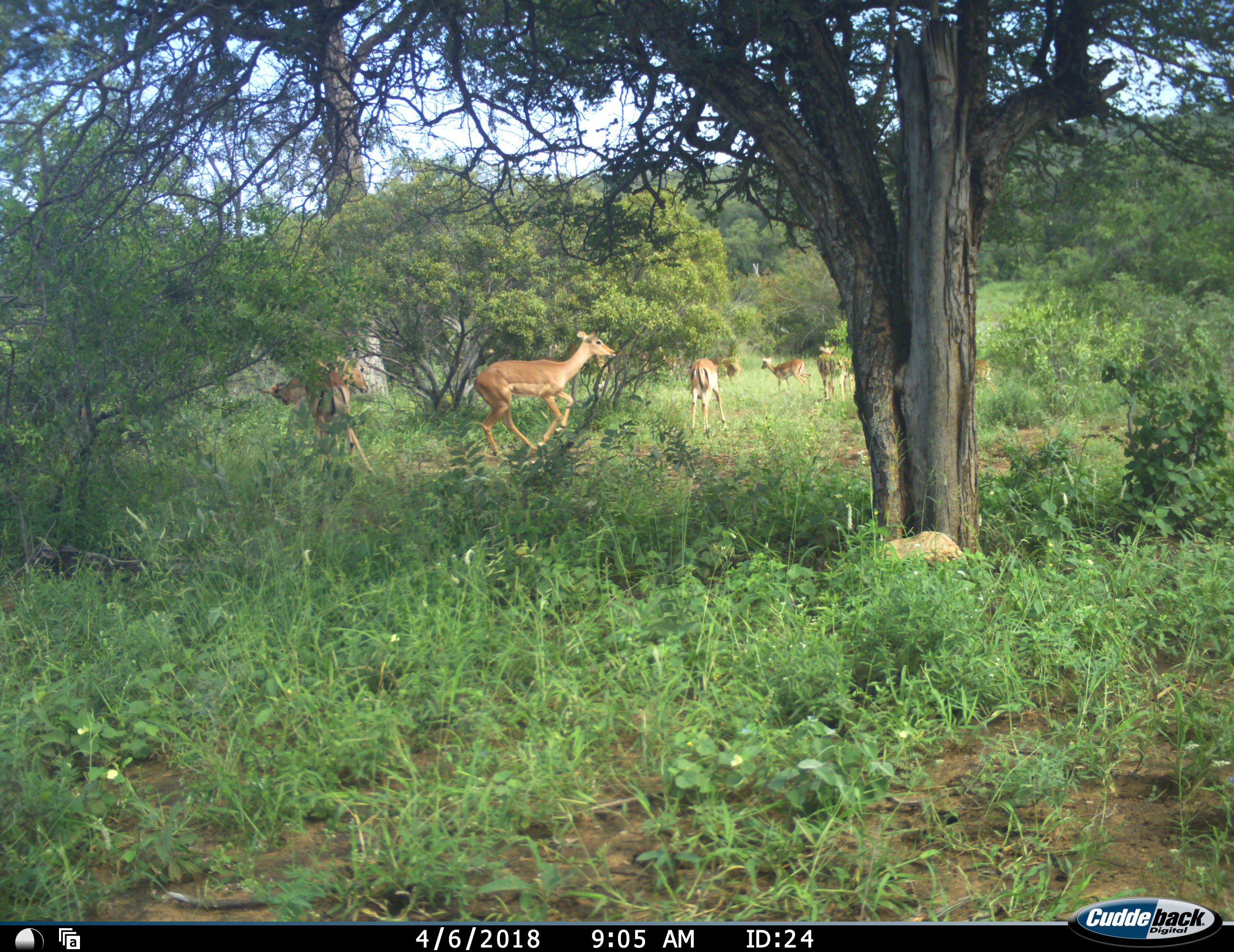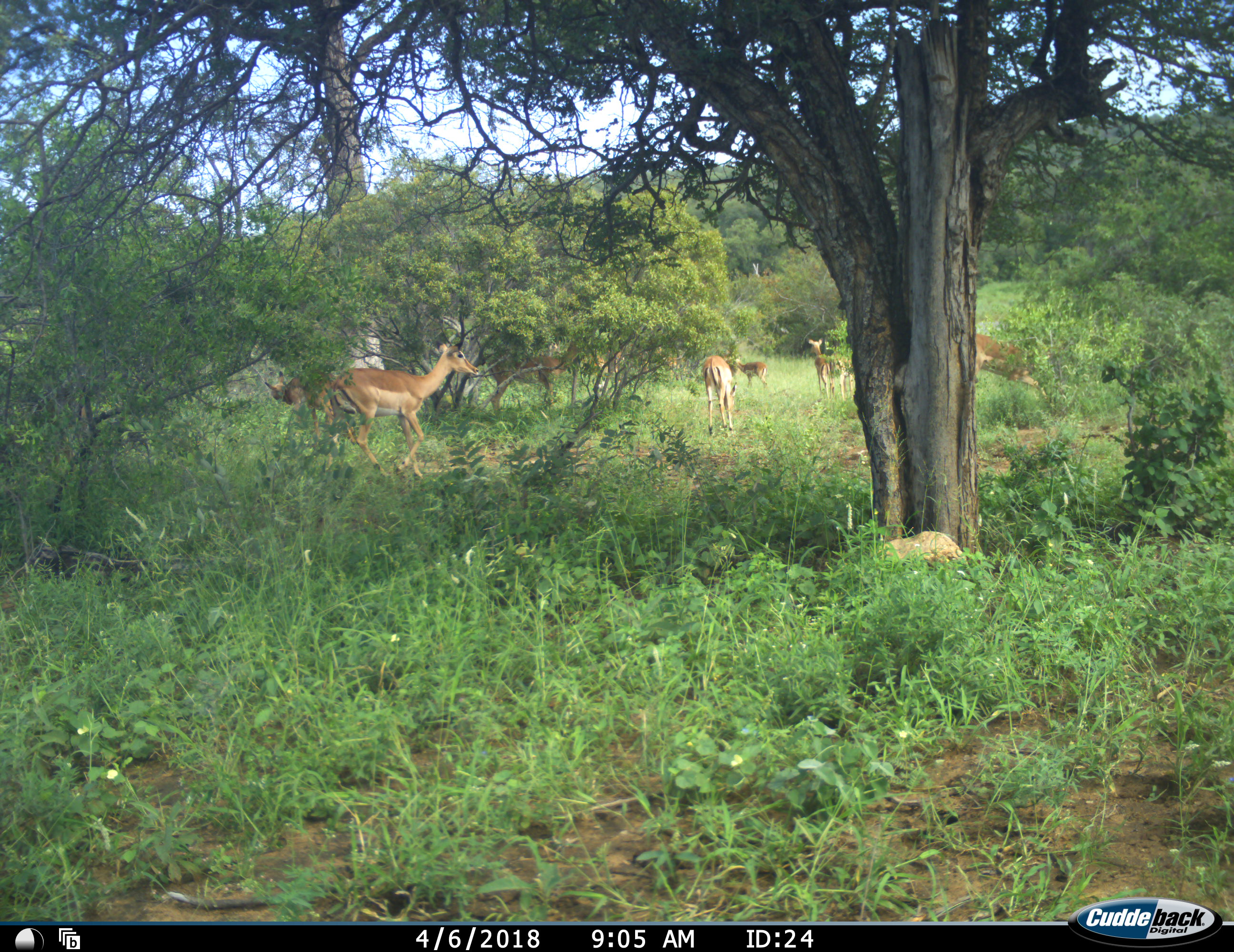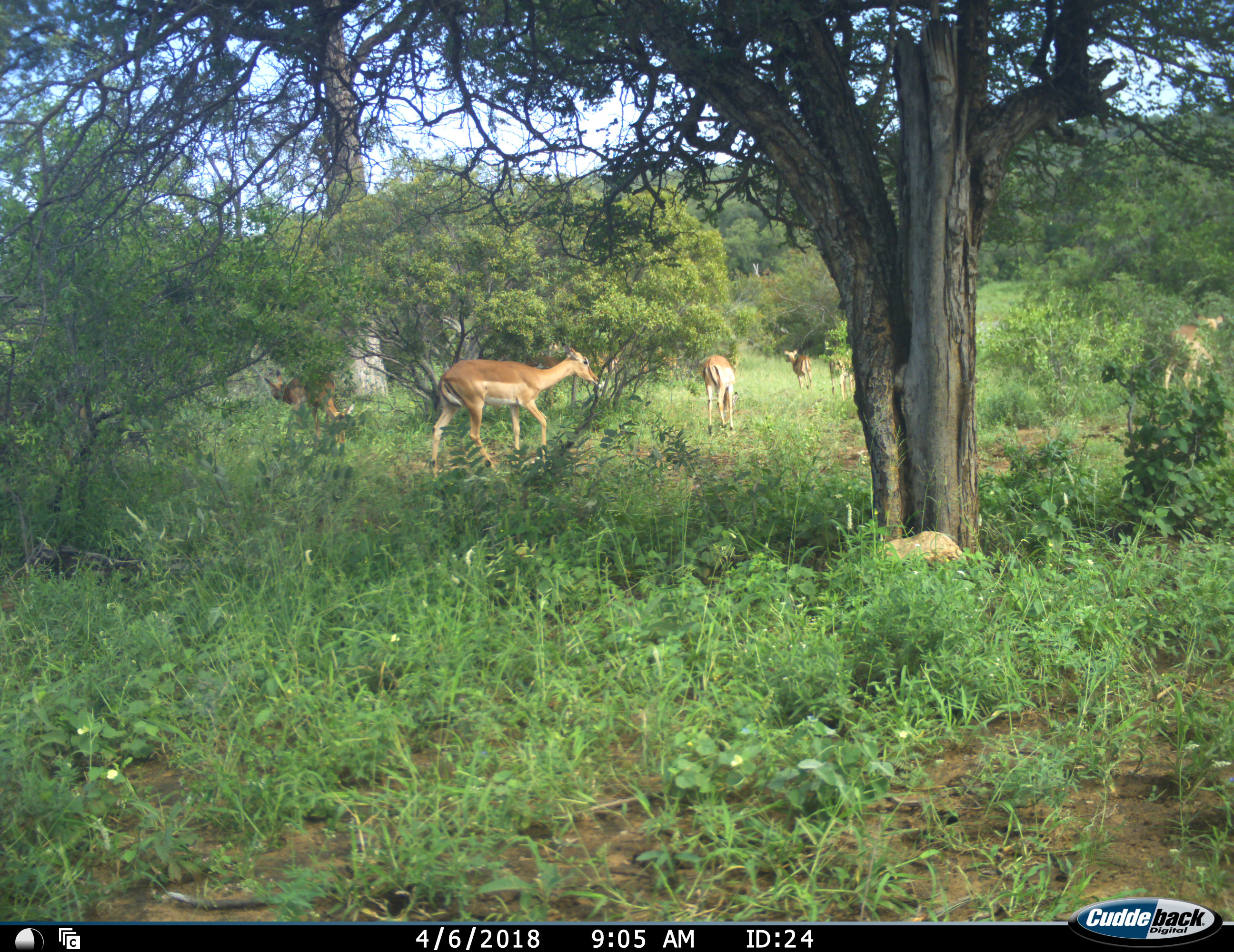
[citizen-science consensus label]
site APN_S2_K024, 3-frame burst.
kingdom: Animalia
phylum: Chordata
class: Mammalia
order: Artiodactyla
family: Bovidae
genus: Aepyceros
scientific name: Aepyceros melampus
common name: impala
Impala (Aepyceros melampus), count 8. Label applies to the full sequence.